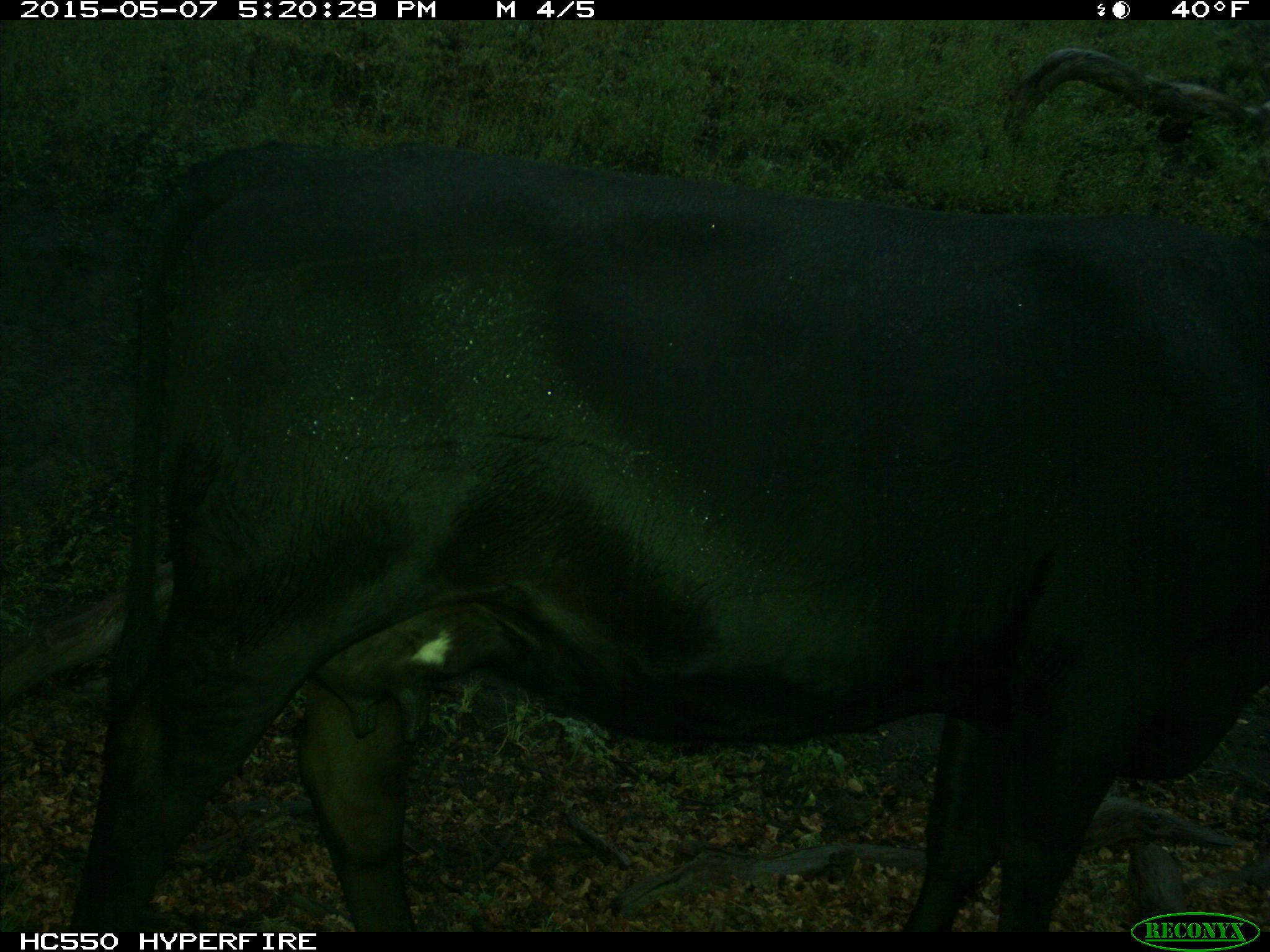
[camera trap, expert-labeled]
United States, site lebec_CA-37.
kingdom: Animalia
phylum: Chordata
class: Mammalia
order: Artiodactyla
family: Bovidae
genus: Bos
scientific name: Bos taurus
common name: domestic cow